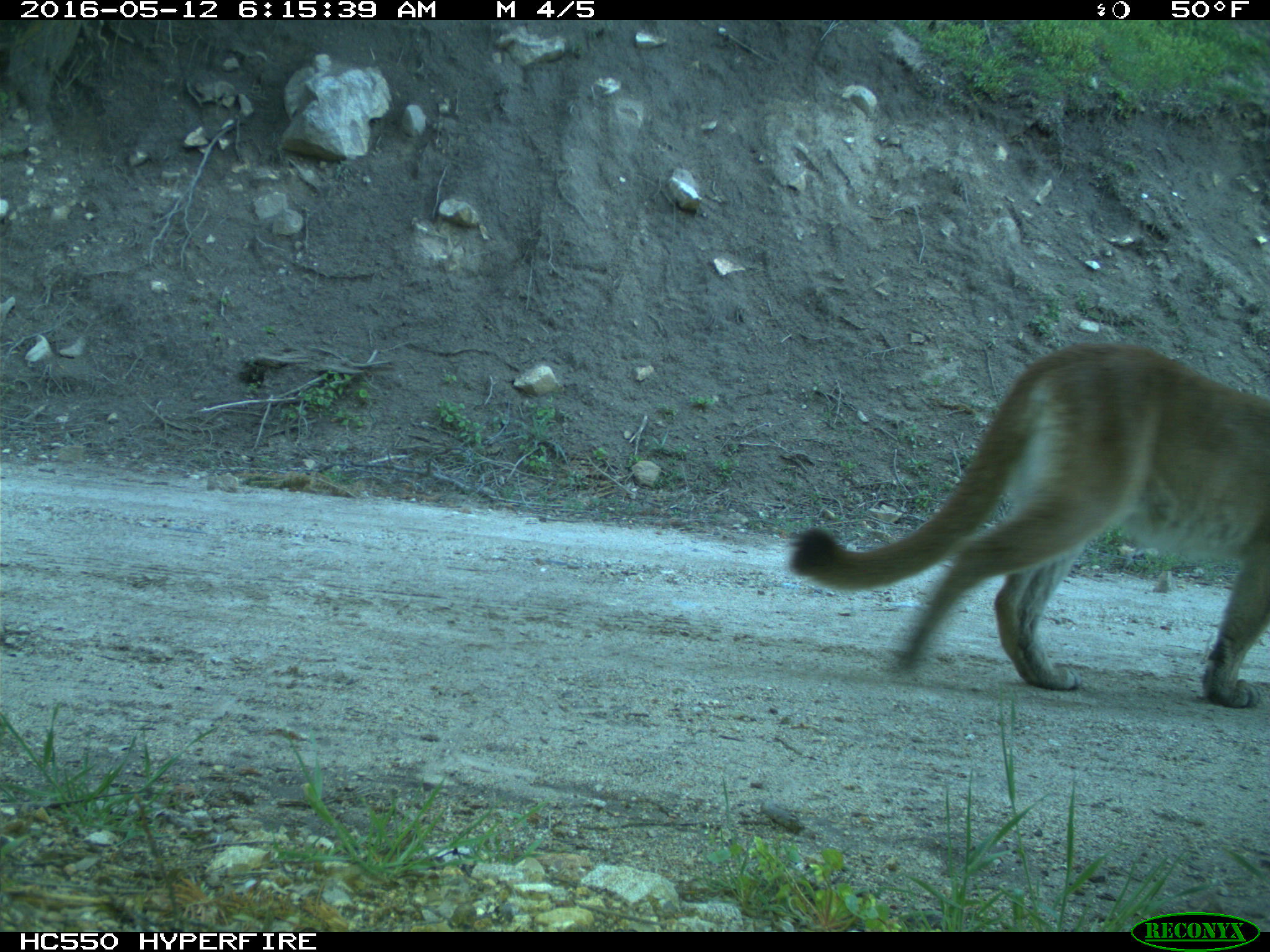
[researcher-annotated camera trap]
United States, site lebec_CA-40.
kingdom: Animalia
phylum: Chordata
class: Mammalia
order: Carnivora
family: Felidae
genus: Puma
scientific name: Puma concolor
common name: mountain lion